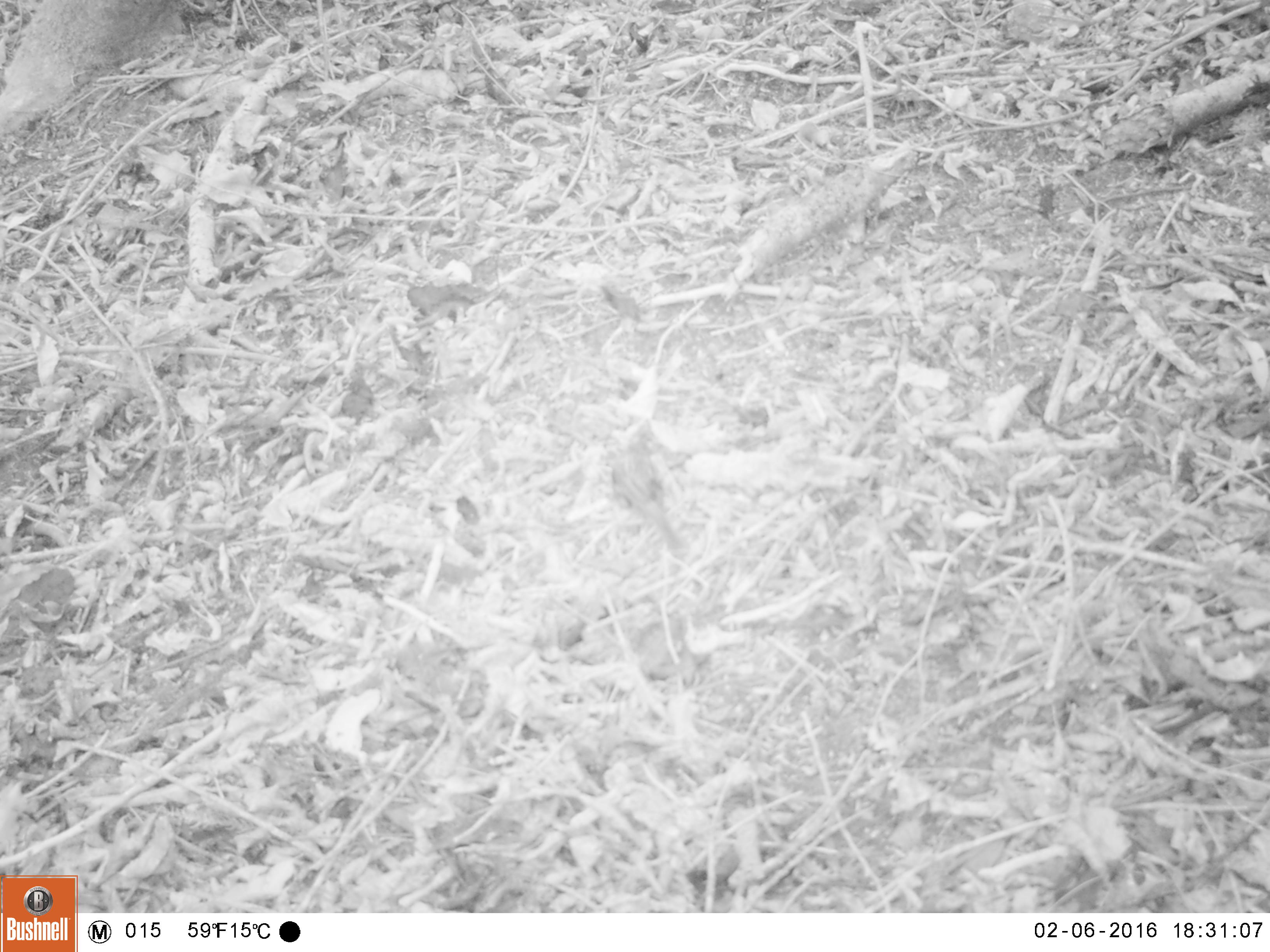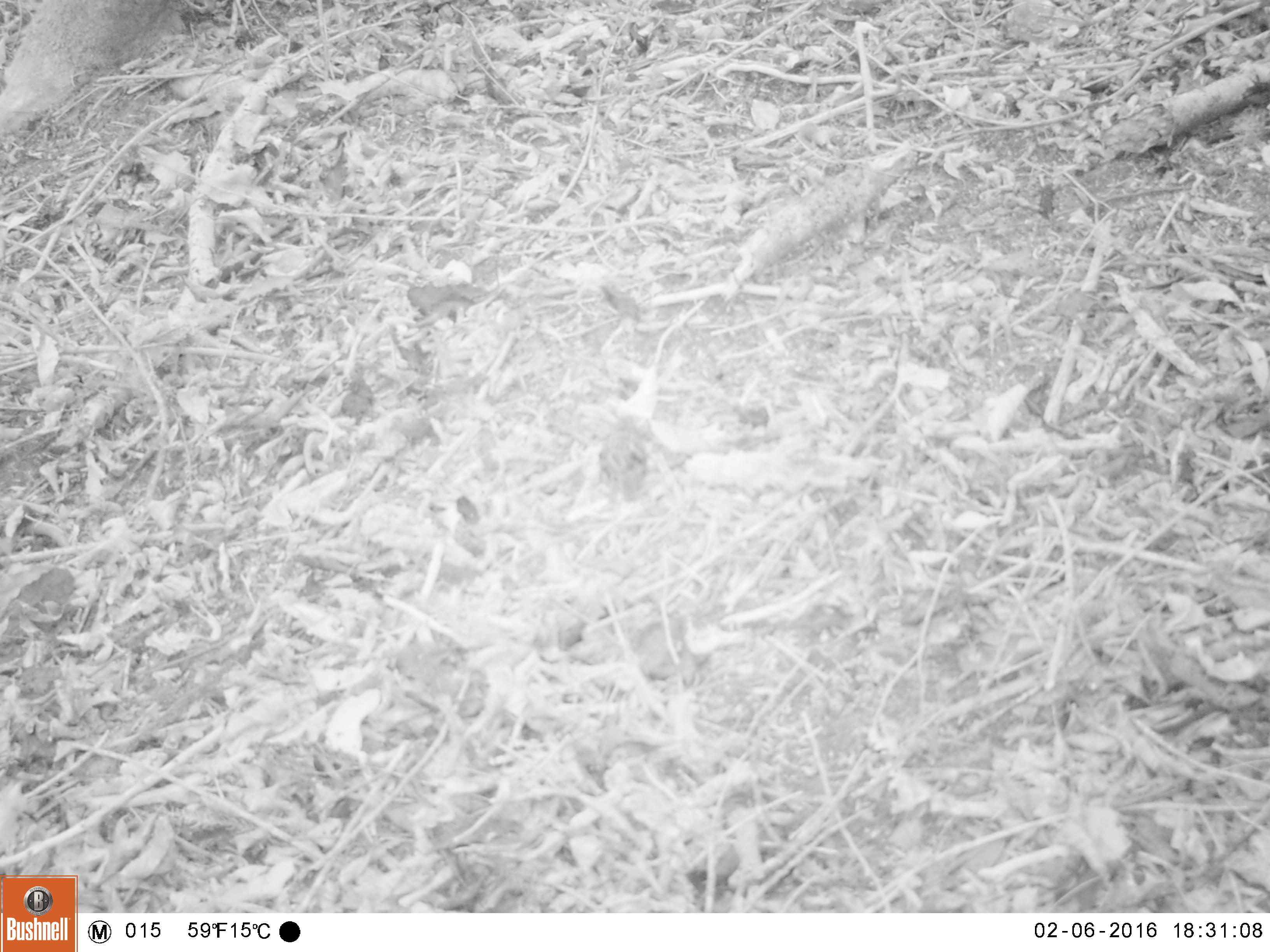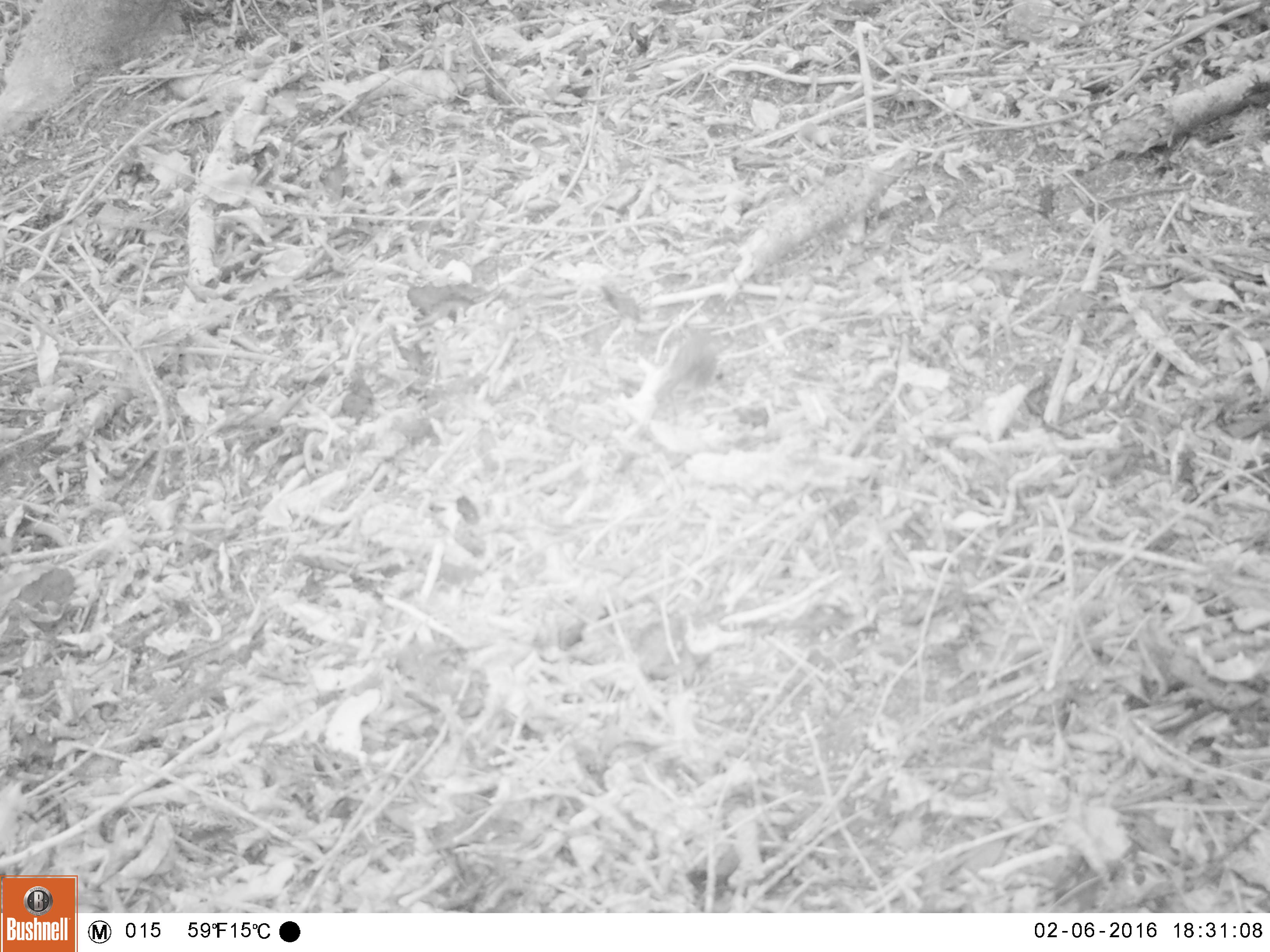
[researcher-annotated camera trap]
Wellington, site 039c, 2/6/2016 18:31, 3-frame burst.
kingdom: Animalia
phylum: Chordata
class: Aves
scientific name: Aves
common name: bird